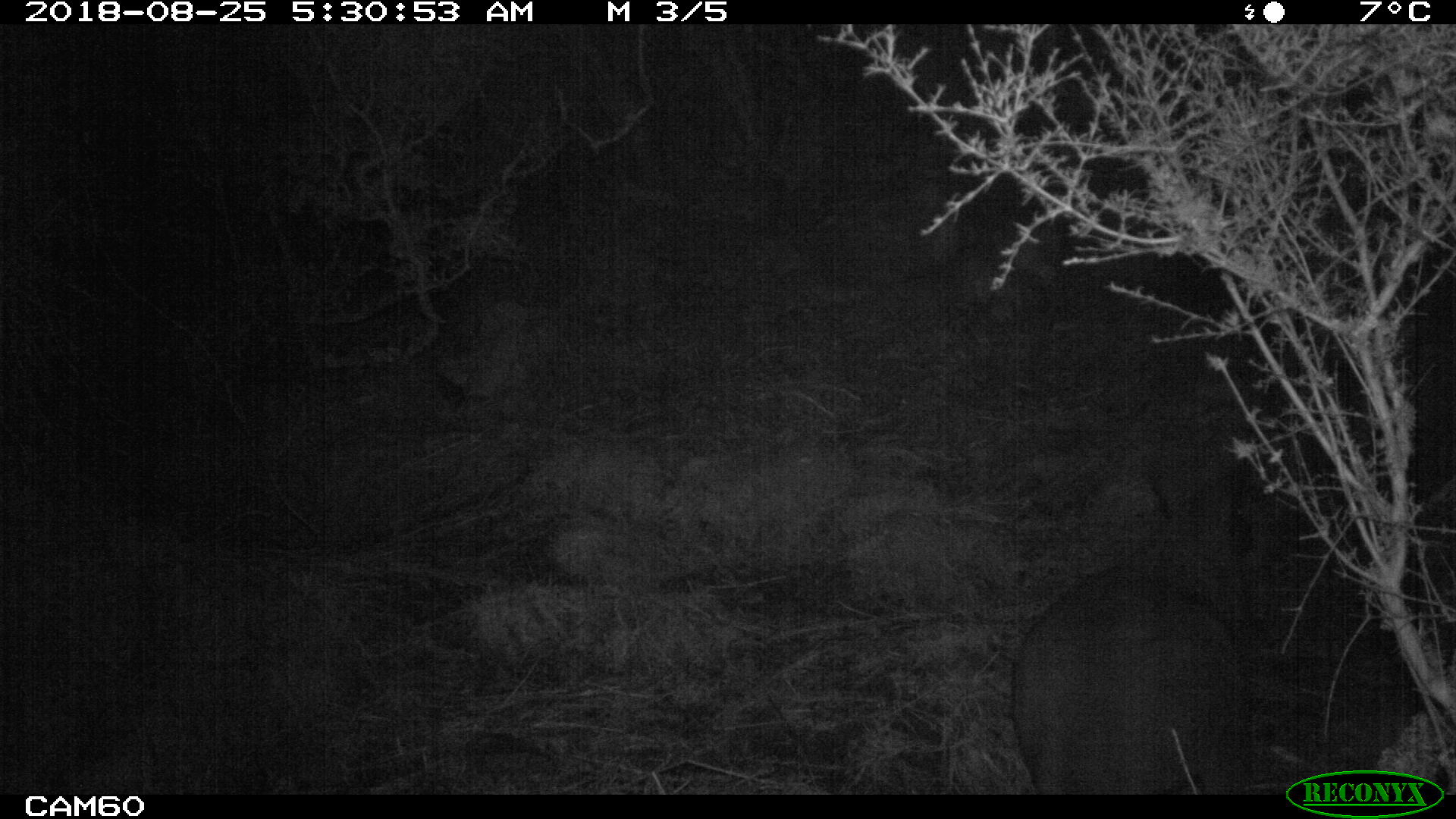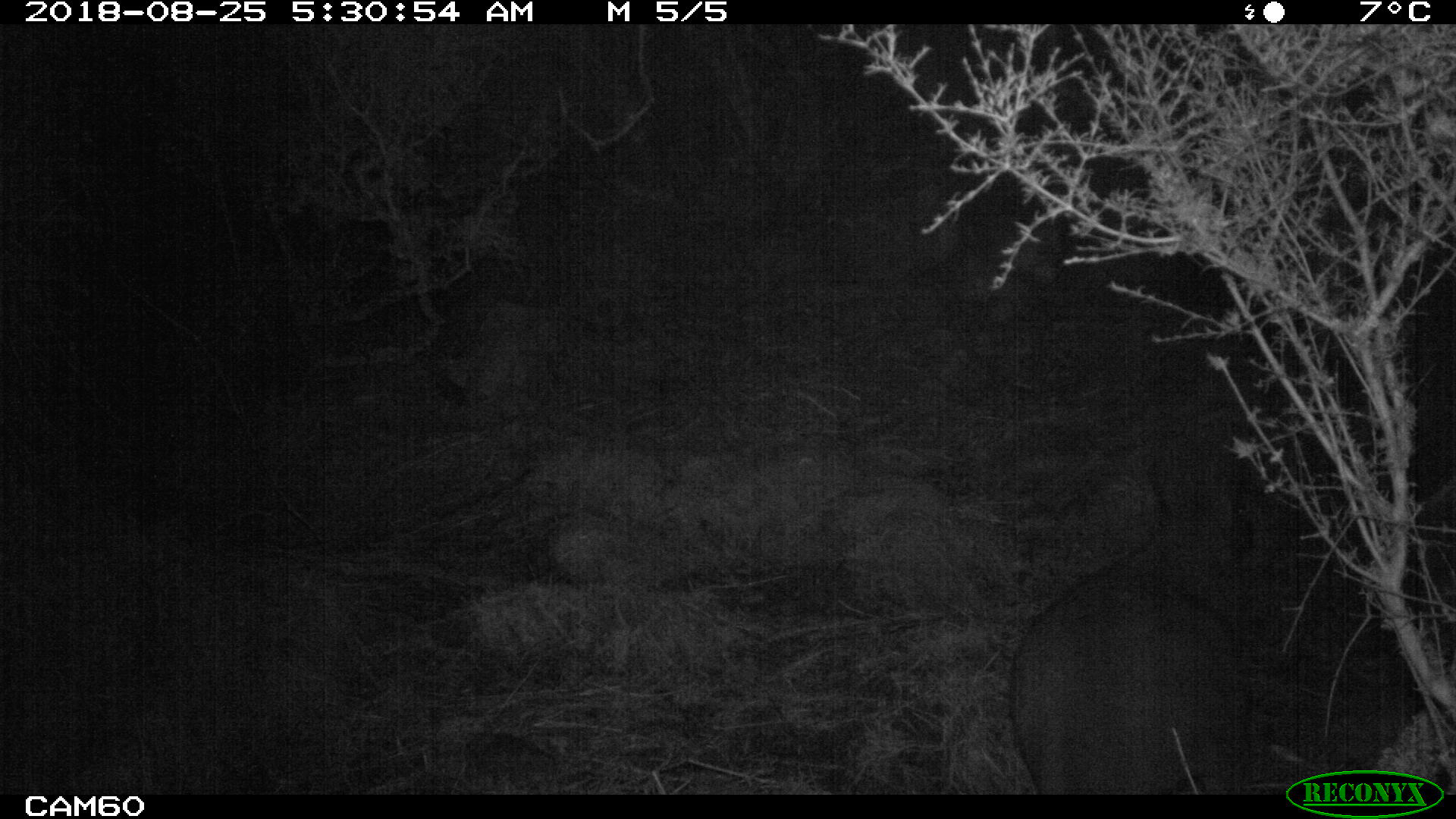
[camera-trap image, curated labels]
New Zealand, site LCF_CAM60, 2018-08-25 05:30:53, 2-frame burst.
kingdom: Animalia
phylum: Chordata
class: Mammalia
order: Diprotodontia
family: Macropodidae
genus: Notamacropus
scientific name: Notamacropus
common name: wallaby